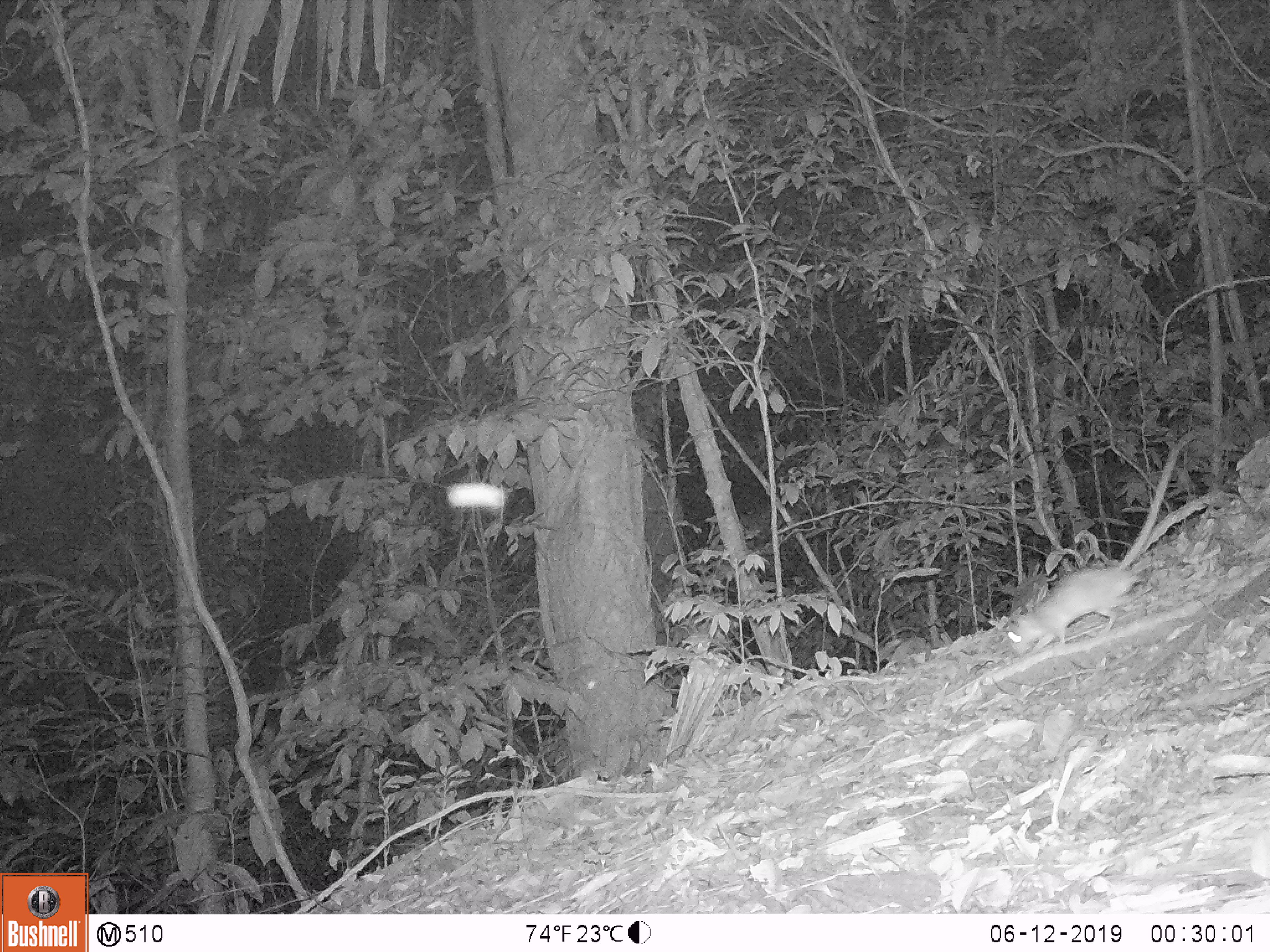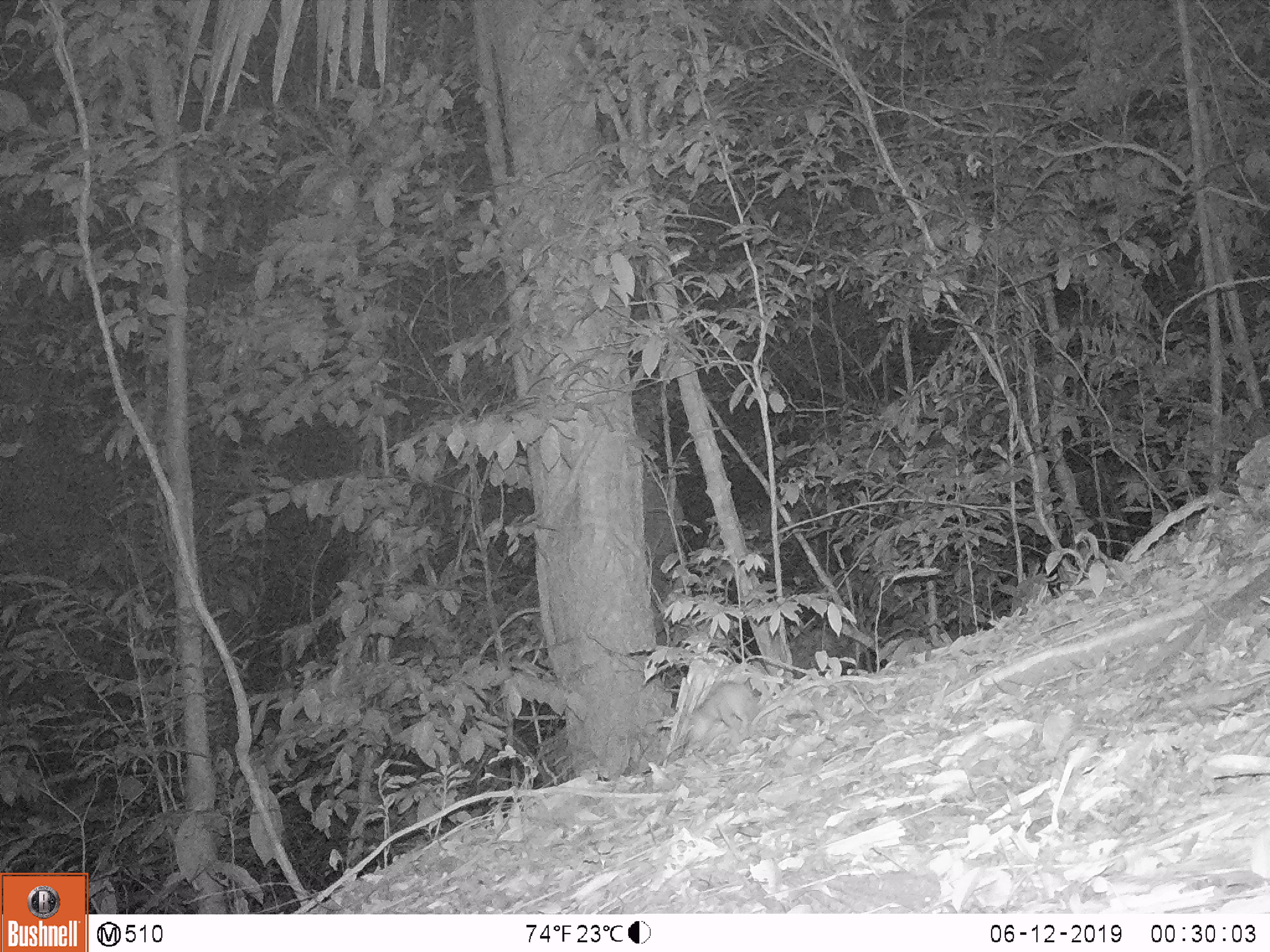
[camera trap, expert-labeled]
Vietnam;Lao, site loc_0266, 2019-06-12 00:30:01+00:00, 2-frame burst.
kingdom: Animalia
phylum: Chordata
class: Mammalia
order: Rodentia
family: Muridae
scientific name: Muridae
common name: old-world mice and rats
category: unidentified murid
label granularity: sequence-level